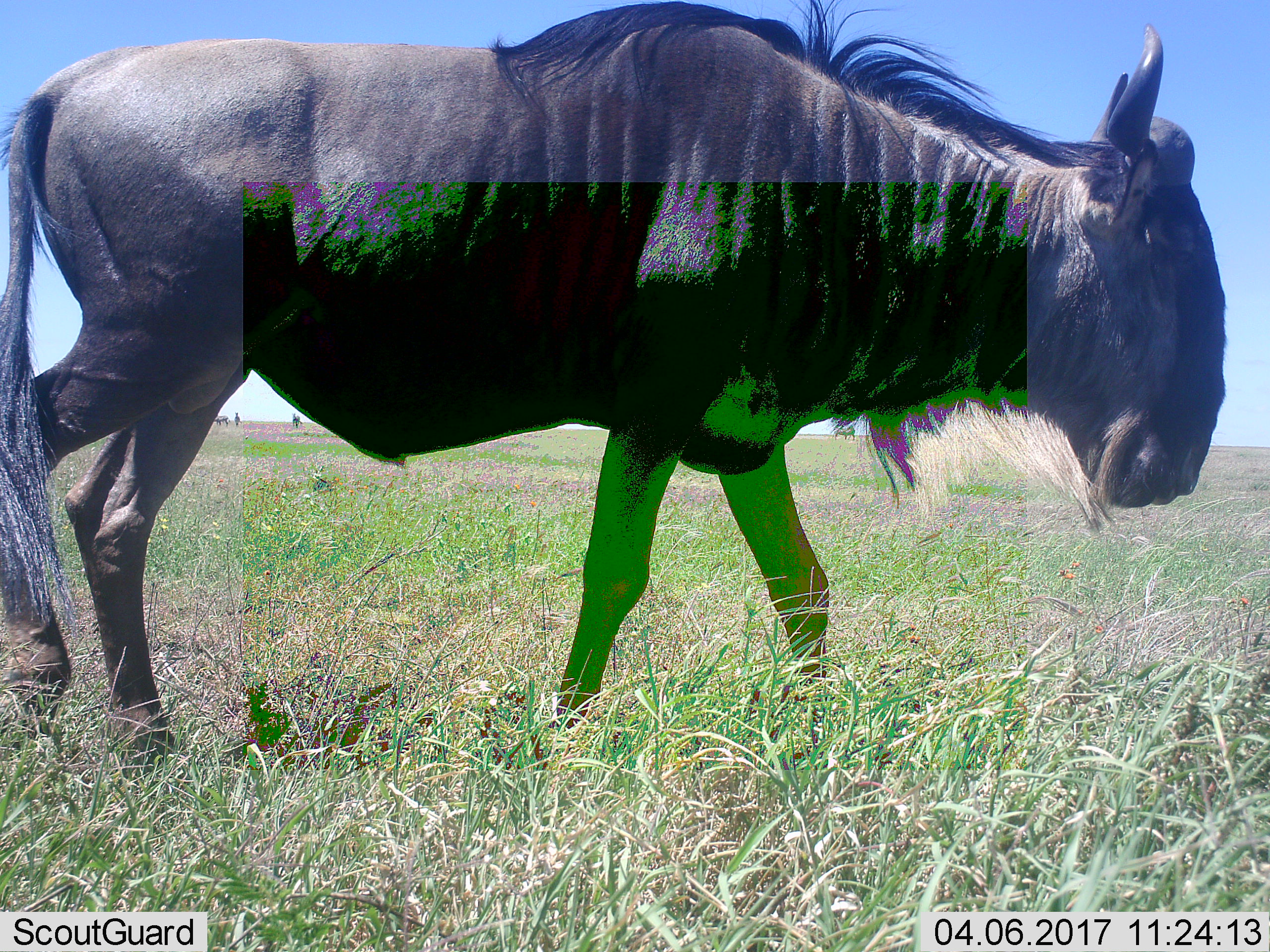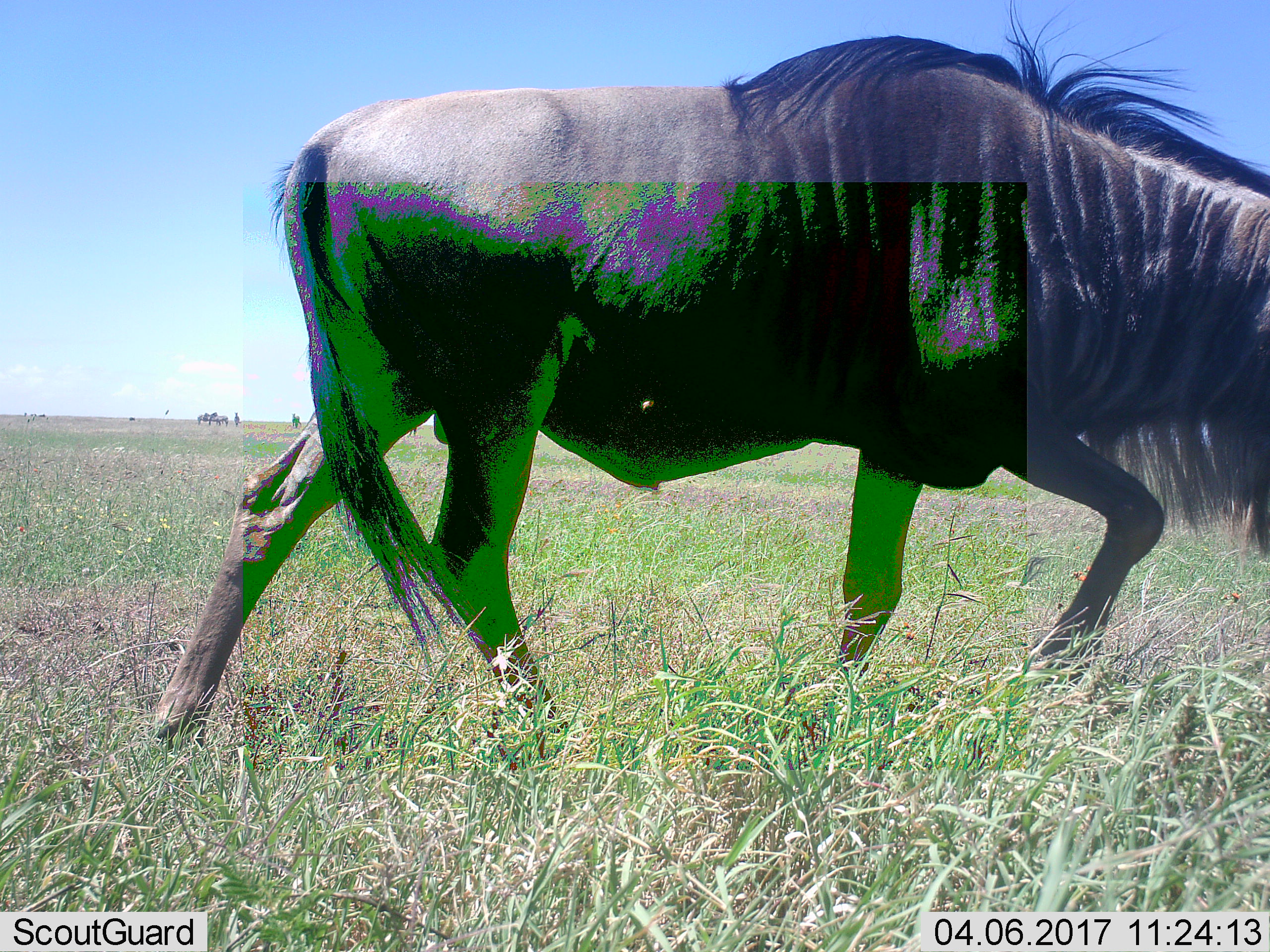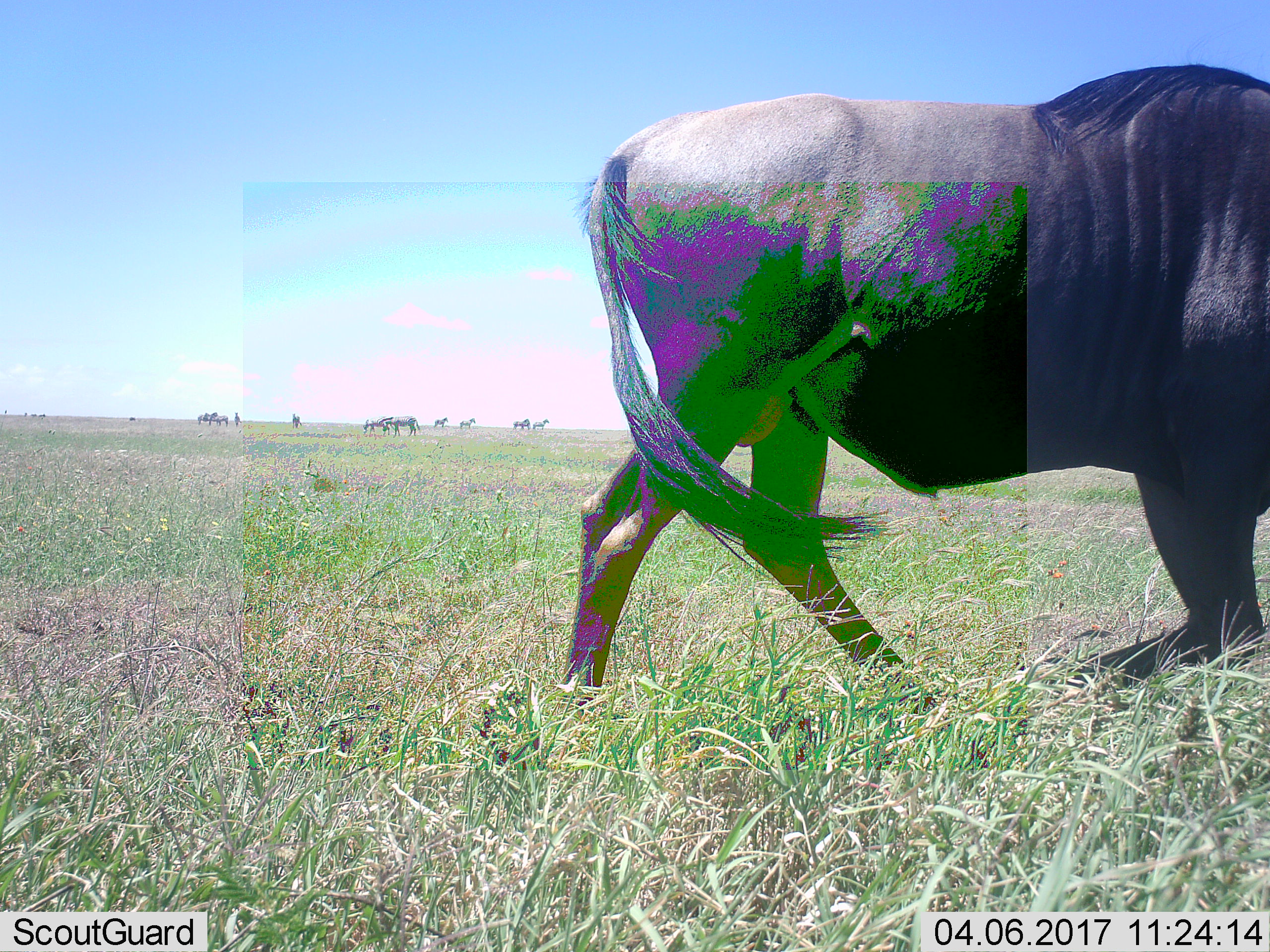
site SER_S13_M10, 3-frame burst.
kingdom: Animalia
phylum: Chordata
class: Mammalia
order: Artiodactyla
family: Bovidae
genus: Connochaetes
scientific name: Connochaetes taurinus taurinus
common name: blue wildebeest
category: wildebeestblue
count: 1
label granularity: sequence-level